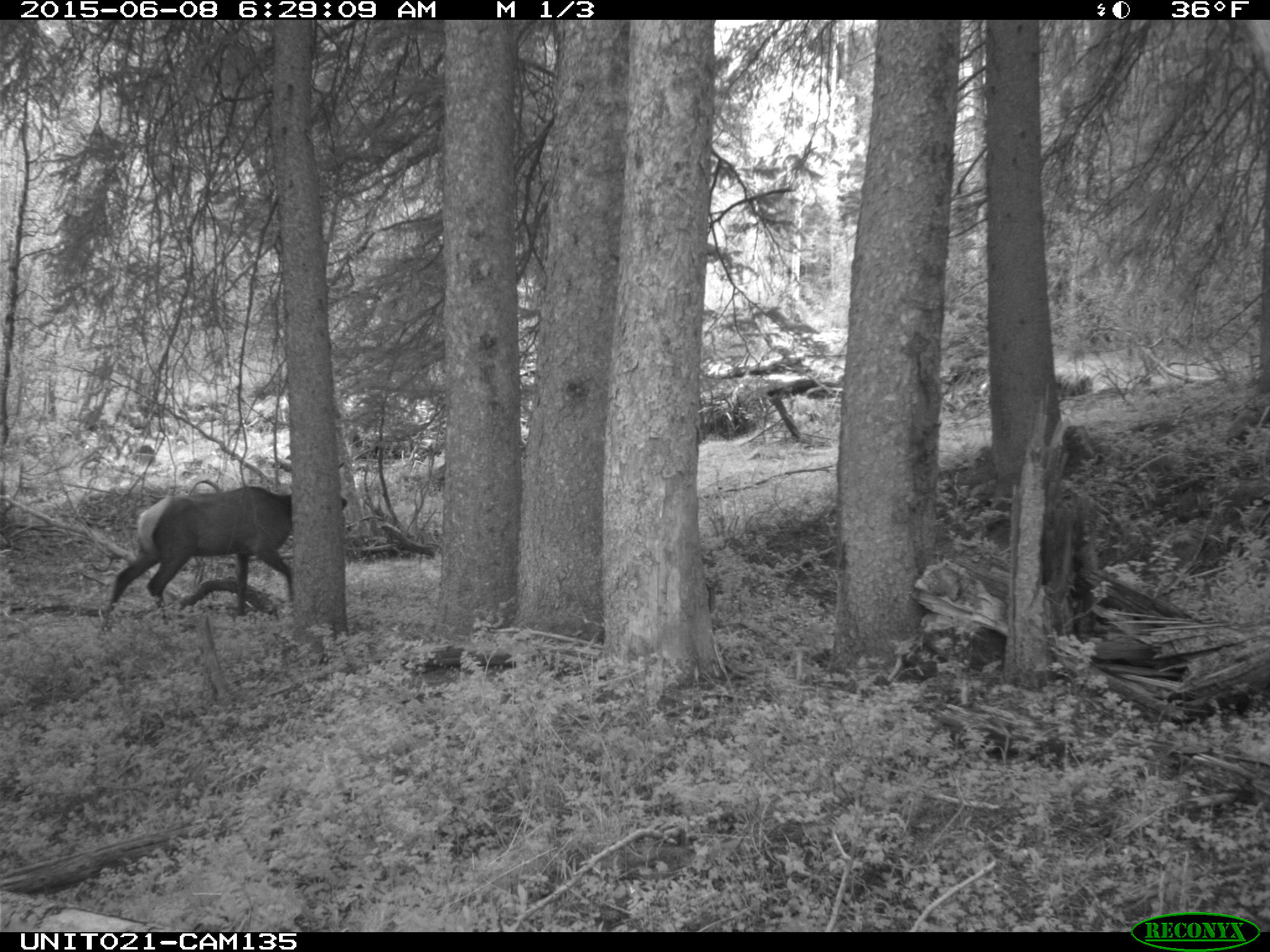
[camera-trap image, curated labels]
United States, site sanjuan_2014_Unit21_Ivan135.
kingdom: Animalia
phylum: Chordata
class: Mammalia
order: Artiodactyla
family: Cervidae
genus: Cervus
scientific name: Cervus elaphus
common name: red deer